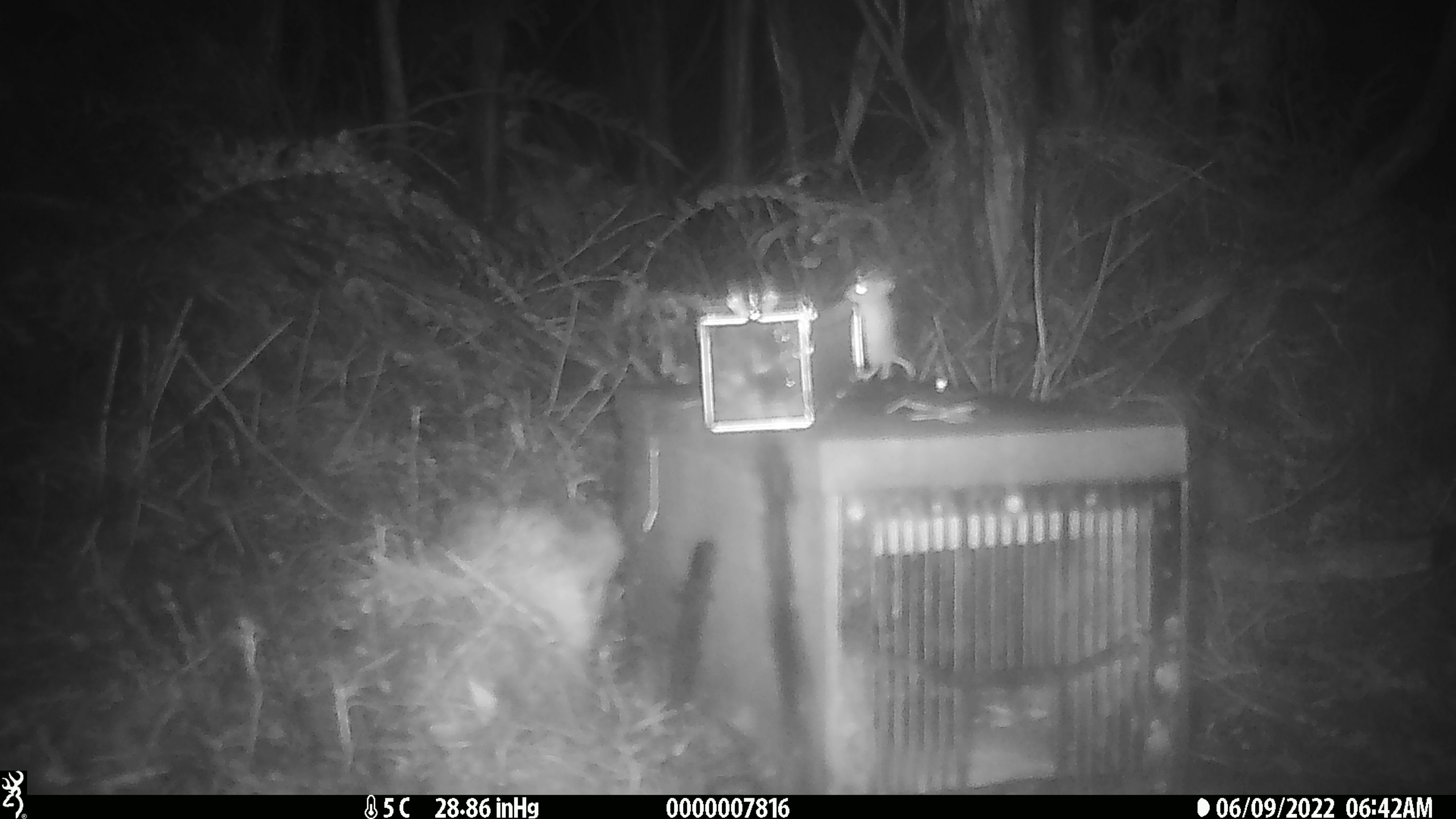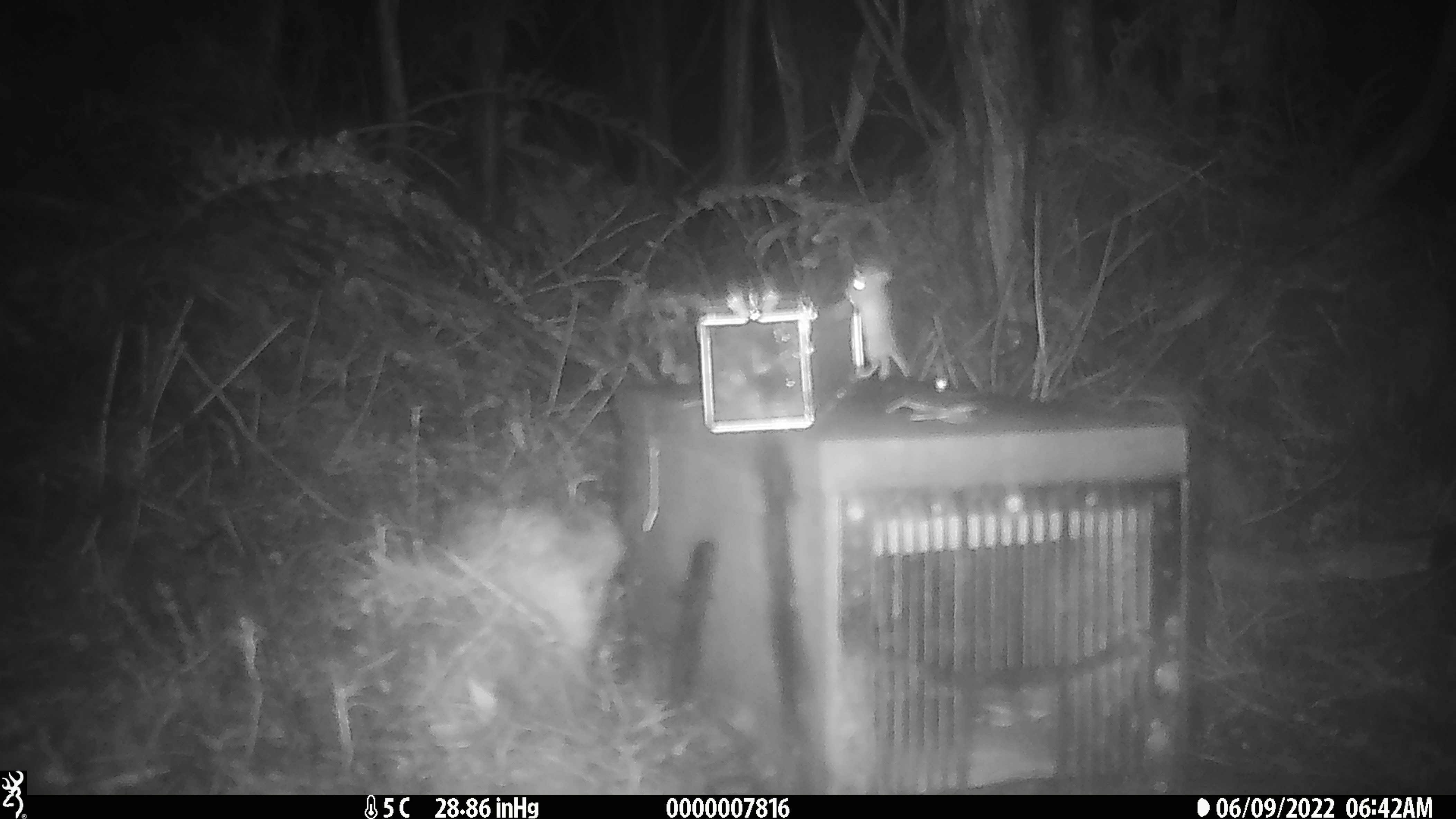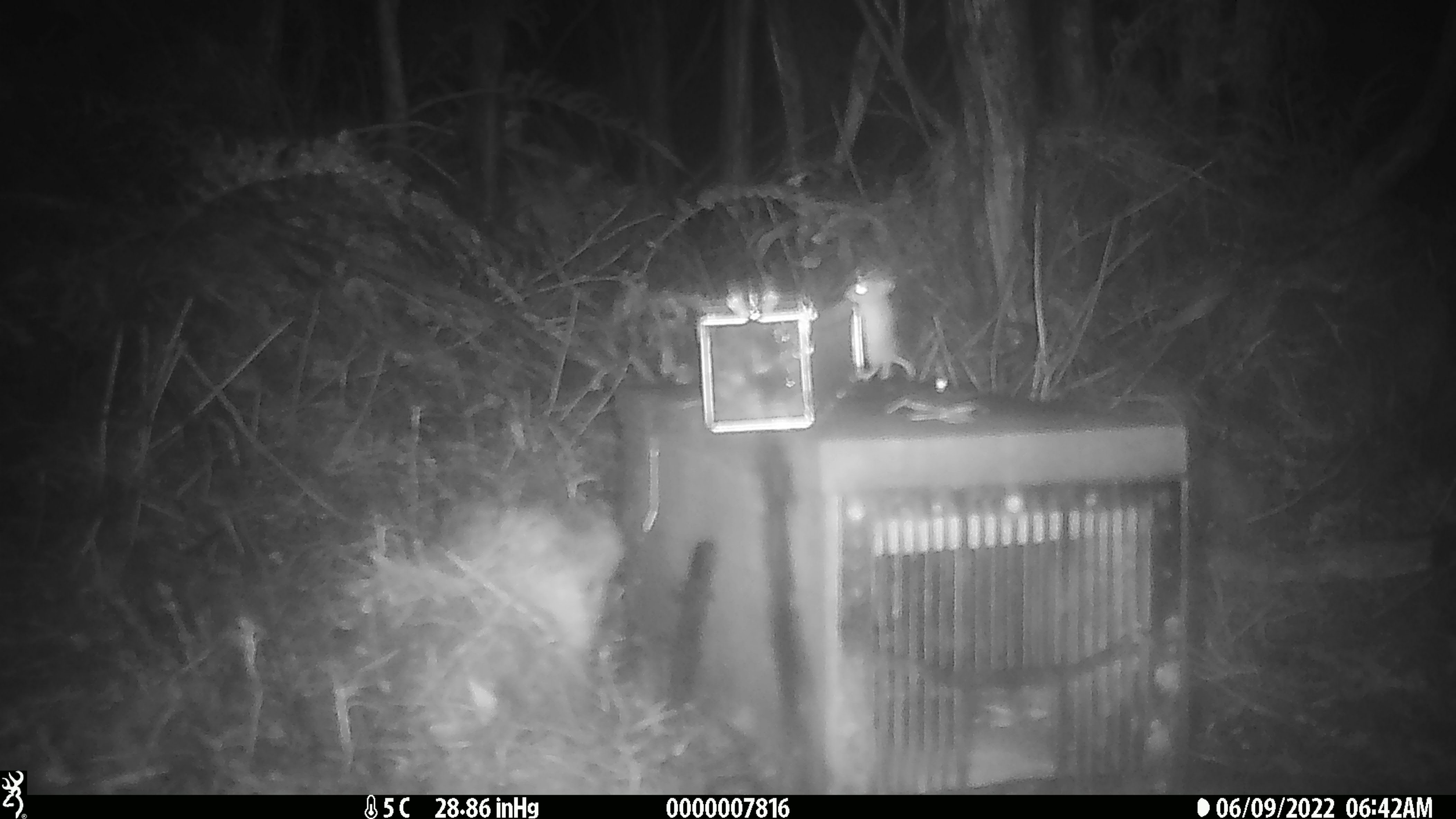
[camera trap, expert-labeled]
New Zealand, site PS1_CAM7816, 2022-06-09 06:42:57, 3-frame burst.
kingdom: Animalia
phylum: Chordata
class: Mammalia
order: Rodentia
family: Muridae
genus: Mus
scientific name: Mus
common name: mouse